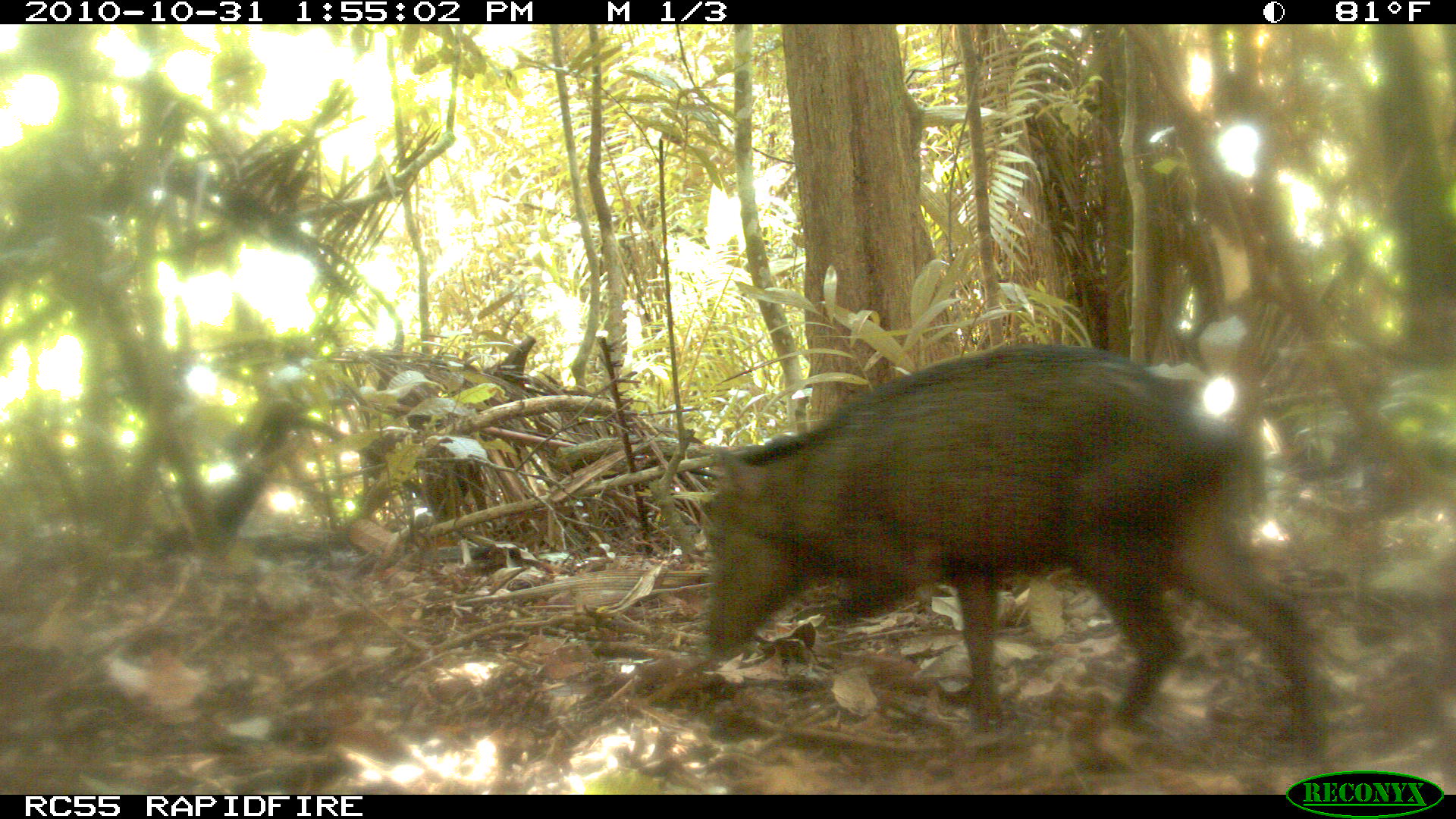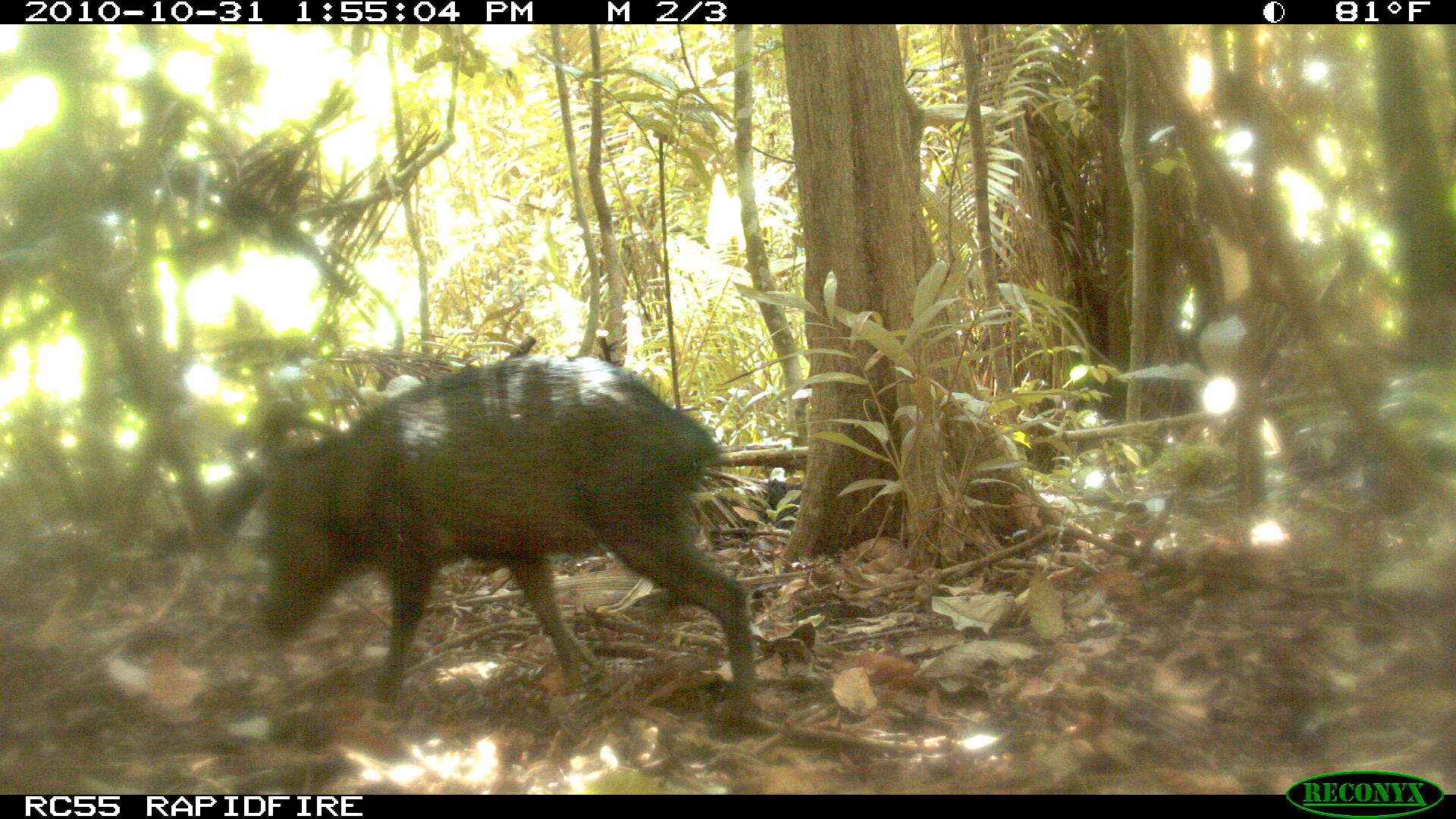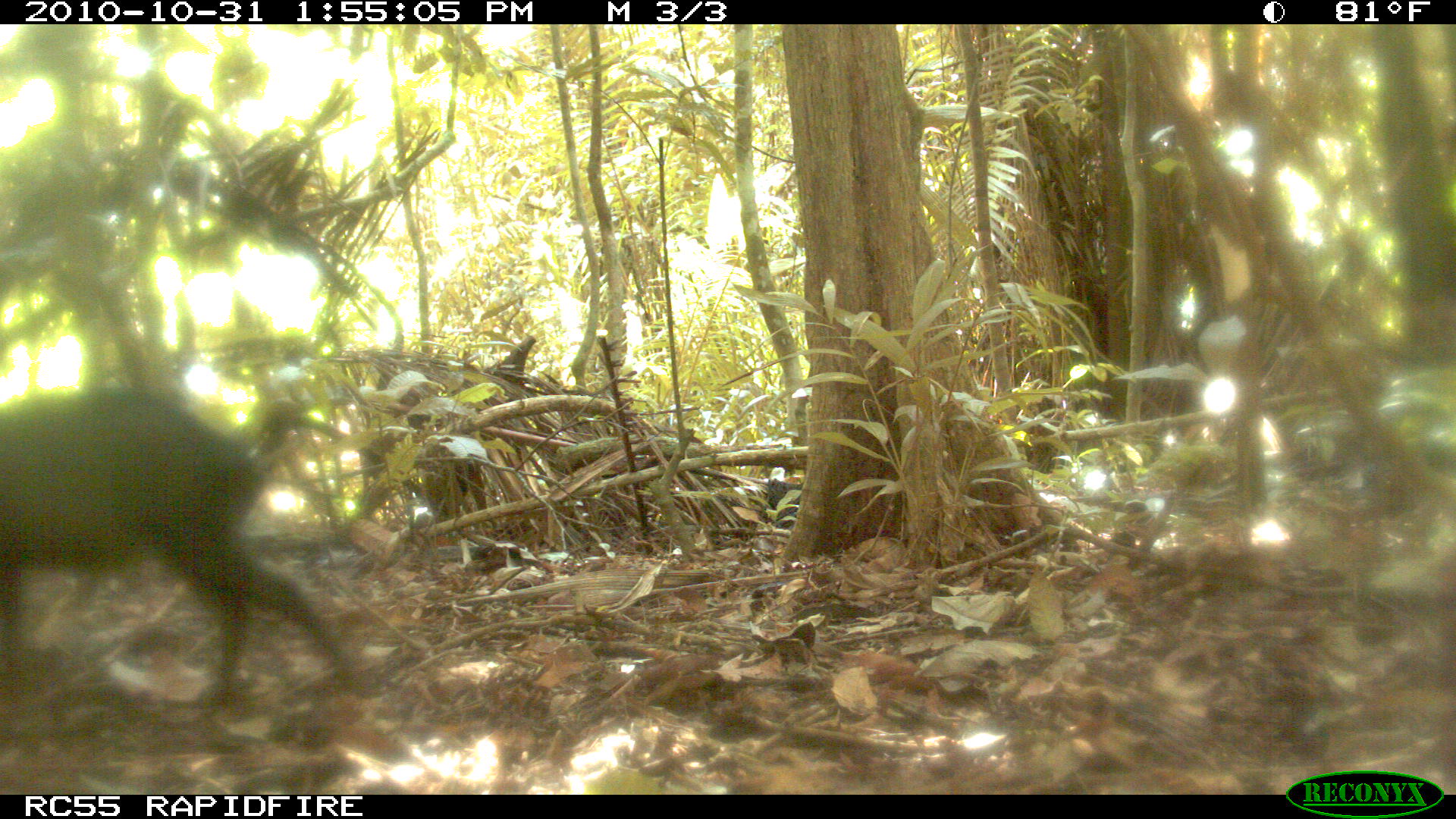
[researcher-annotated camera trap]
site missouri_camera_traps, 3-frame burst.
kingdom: Animalia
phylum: Chordata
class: Mammalia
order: Artiodactyla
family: Tayassuidae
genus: Pecari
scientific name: Pecari tajacu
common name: collared peccary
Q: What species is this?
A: Collared peccary (Pecari tajacu).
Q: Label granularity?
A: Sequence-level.